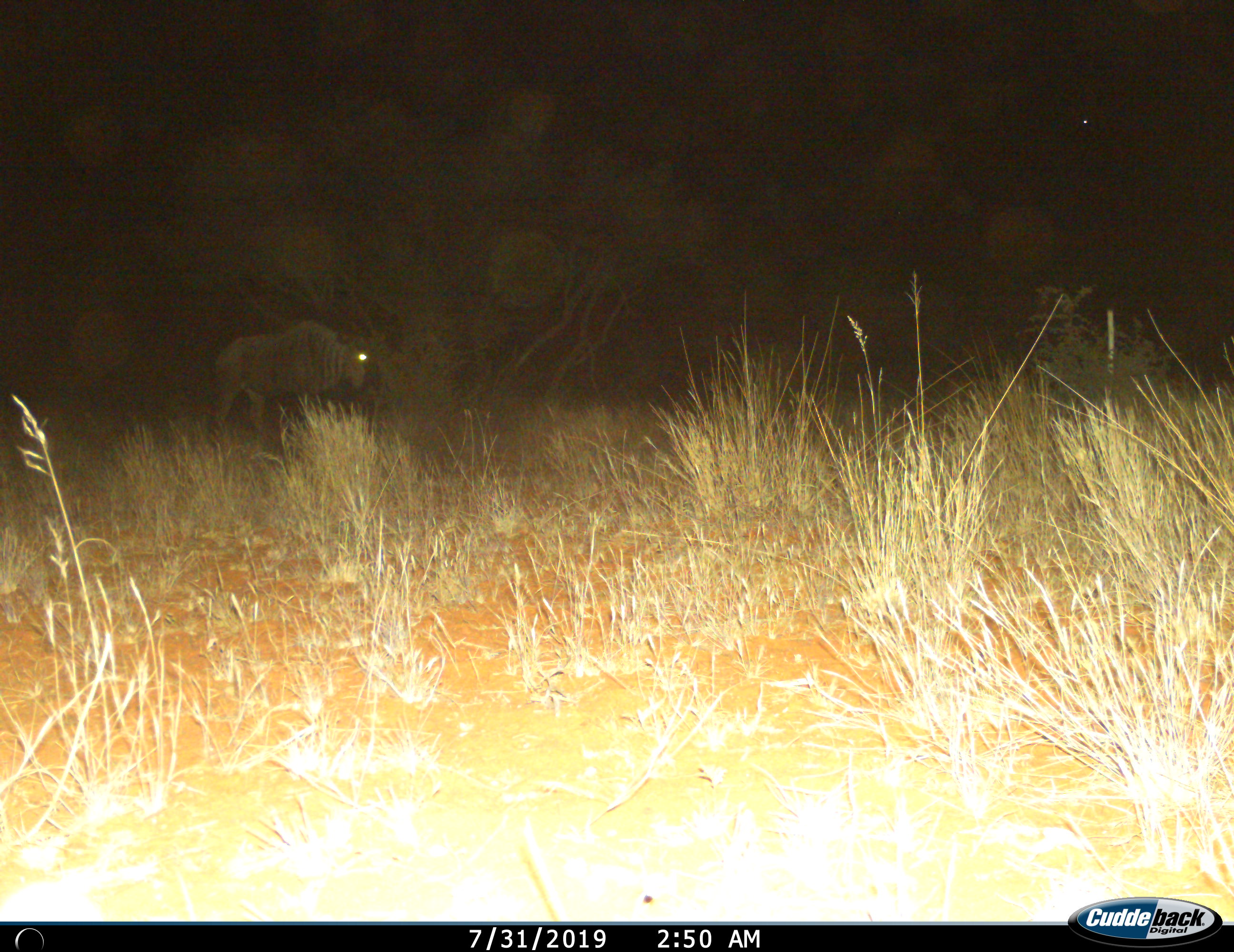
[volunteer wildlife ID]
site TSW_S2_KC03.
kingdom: Animalia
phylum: Chordata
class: Mammalia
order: Artiodactyla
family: Bovidae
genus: Connochaetes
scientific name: Connochaetes taurinus taurinus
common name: blue wildebeest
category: wildebeestblue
Wildebeestblue (blue wildebeest) (Connochaetes taurinus taurinus), count 1. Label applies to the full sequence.